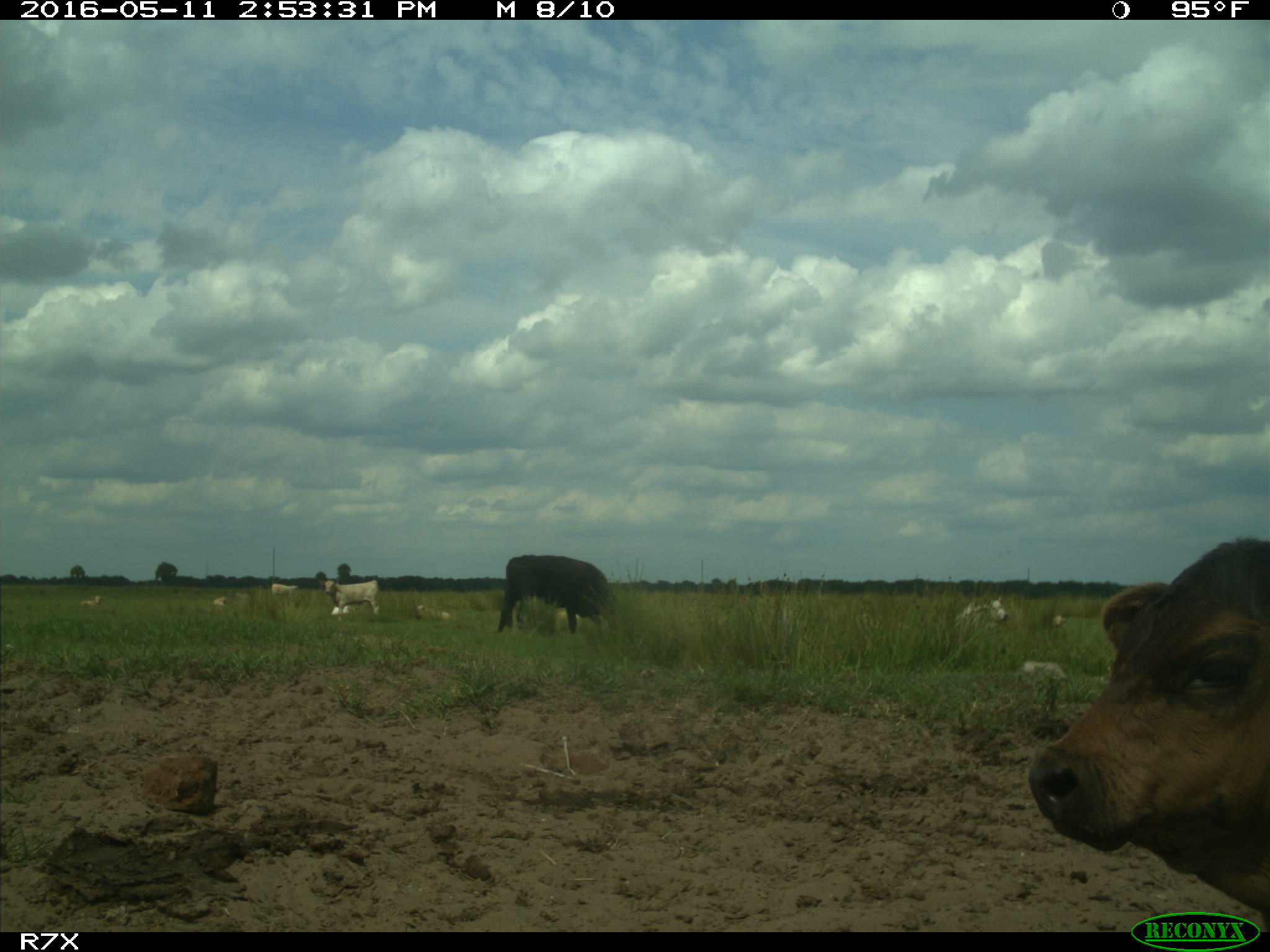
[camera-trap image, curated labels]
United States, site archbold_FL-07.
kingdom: Animalia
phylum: Chordata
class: Mammalia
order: Artiodactyla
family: Bovidae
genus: Bos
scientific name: Bos taurus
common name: domestic cow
Bos taurus (domestic cow).